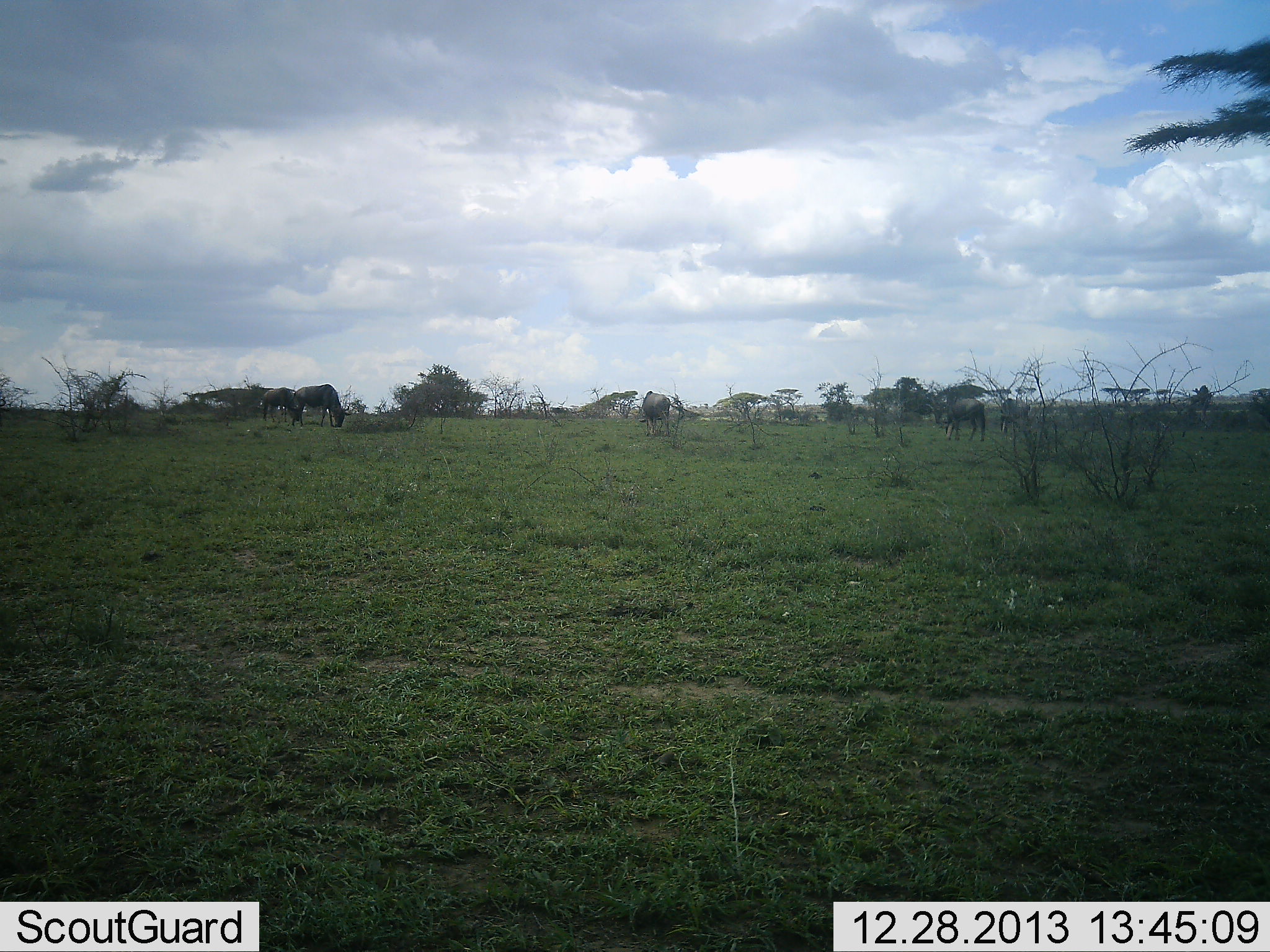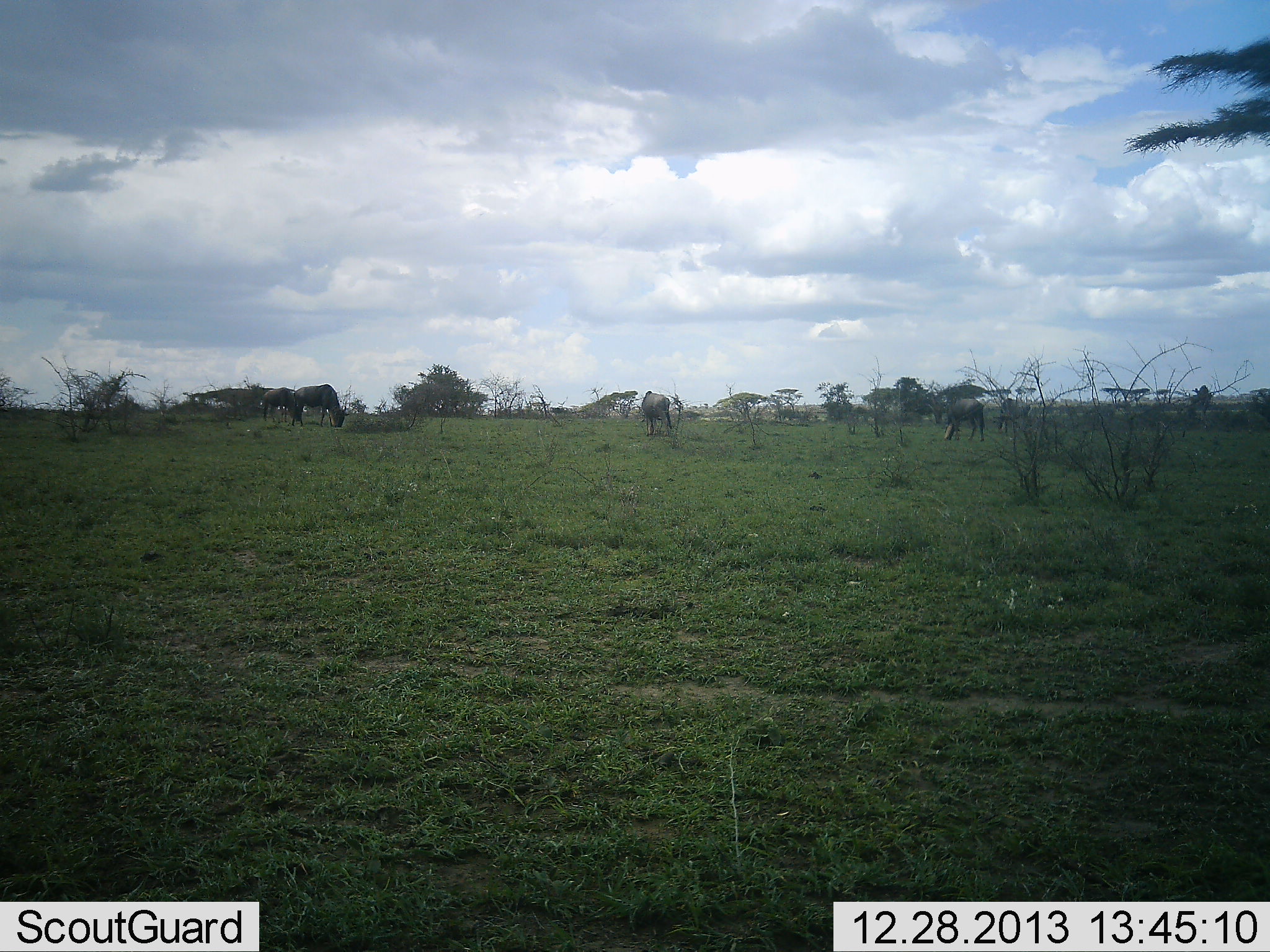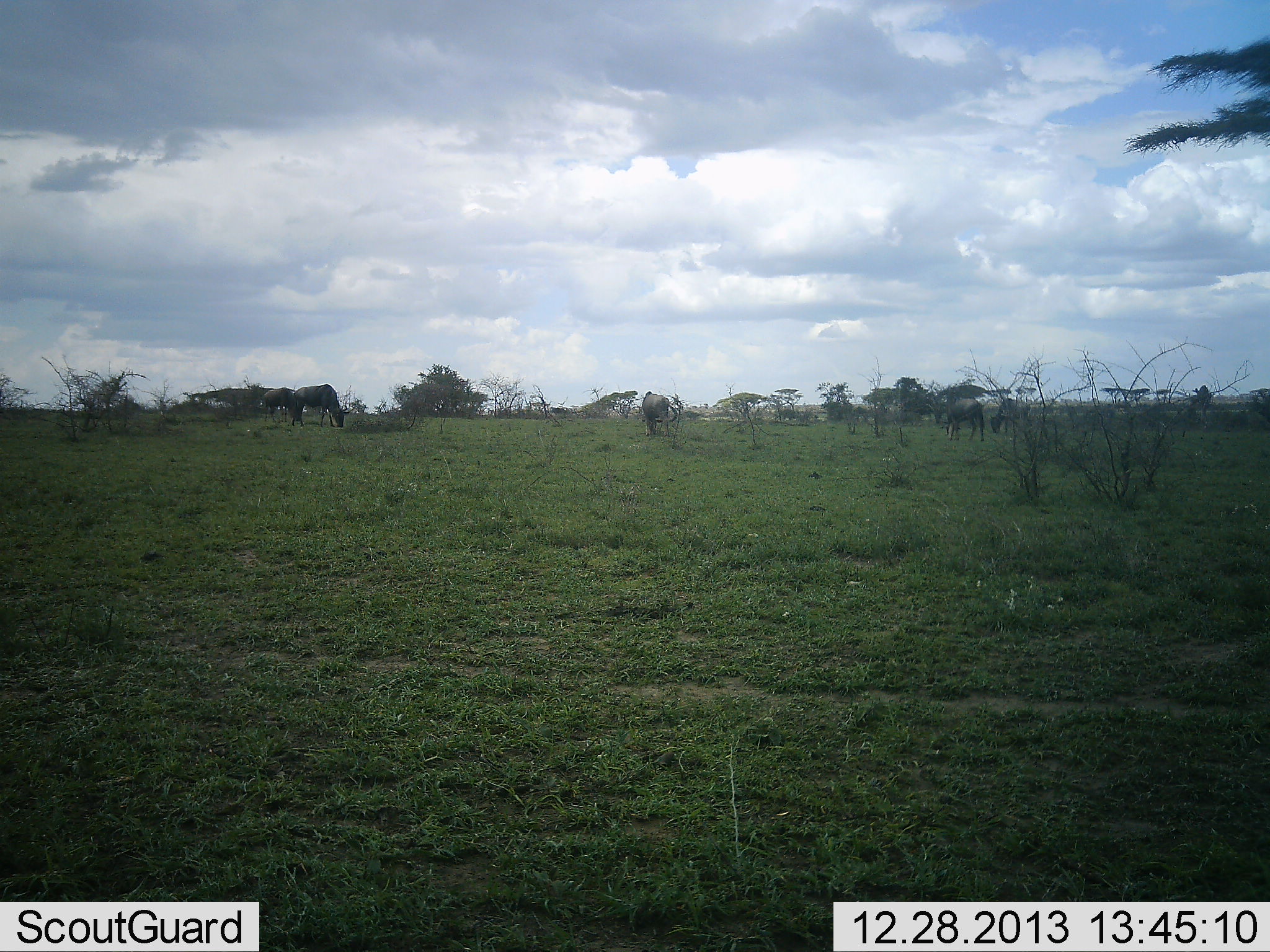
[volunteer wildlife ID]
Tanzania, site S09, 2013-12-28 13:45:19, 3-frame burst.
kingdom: Animalia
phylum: Chordata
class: Mammalia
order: Artiodactyla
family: Bovidae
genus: Connochaetes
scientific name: Connochaetes taurinus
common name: blue wildebeest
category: wildebeest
Wildebeest (blue wildebeest) (Connochaetes taurinus), count 5. Behavior (volunteer vote fractions): standing 20%, resting 0%, moving 0%, interacting 0%. Young present (vote fraction): 0%. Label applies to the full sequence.